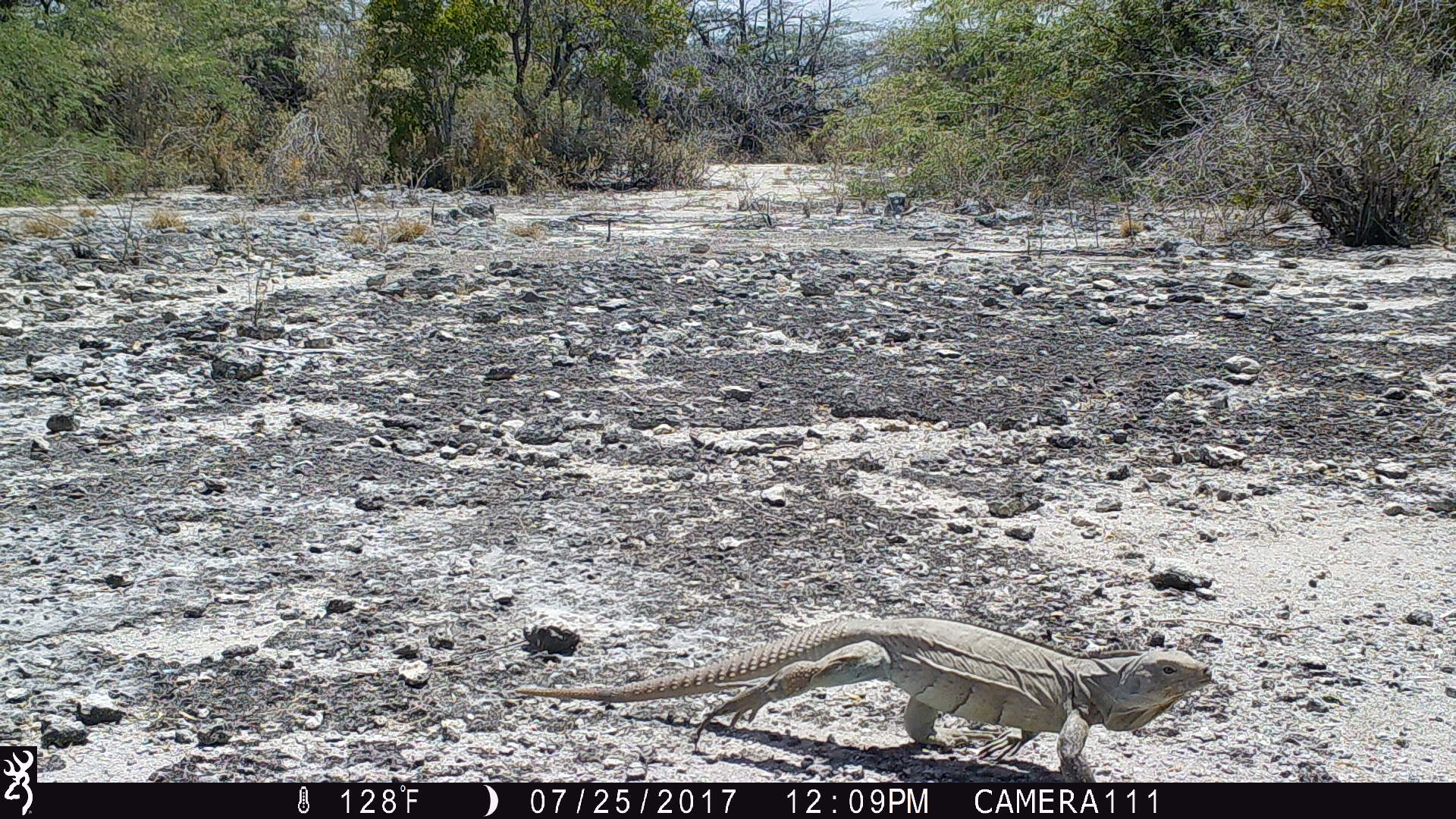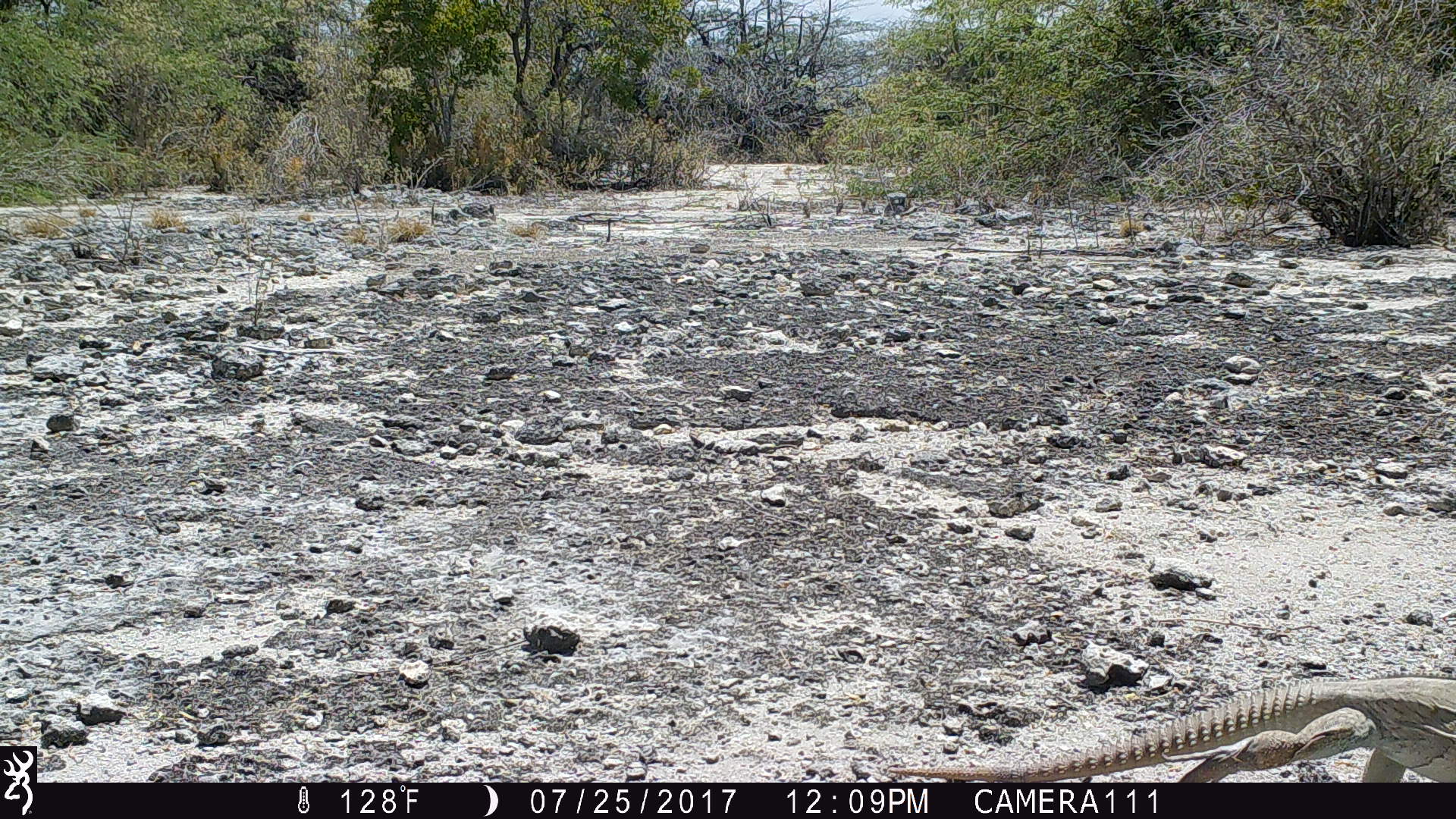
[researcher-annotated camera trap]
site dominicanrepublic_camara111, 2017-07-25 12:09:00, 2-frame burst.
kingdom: Animalia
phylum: Chordata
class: Reptilia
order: Squamata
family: Iguanidae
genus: Iguana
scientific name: Iguana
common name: typical iguanas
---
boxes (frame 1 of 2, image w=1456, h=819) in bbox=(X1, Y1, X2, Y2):
iguana: bbox=(502, 617, 1230, 776)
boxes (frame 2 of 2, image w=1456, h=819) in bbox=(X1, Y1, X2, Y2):
iguana: bbox=(886, 661, 1456, 780)